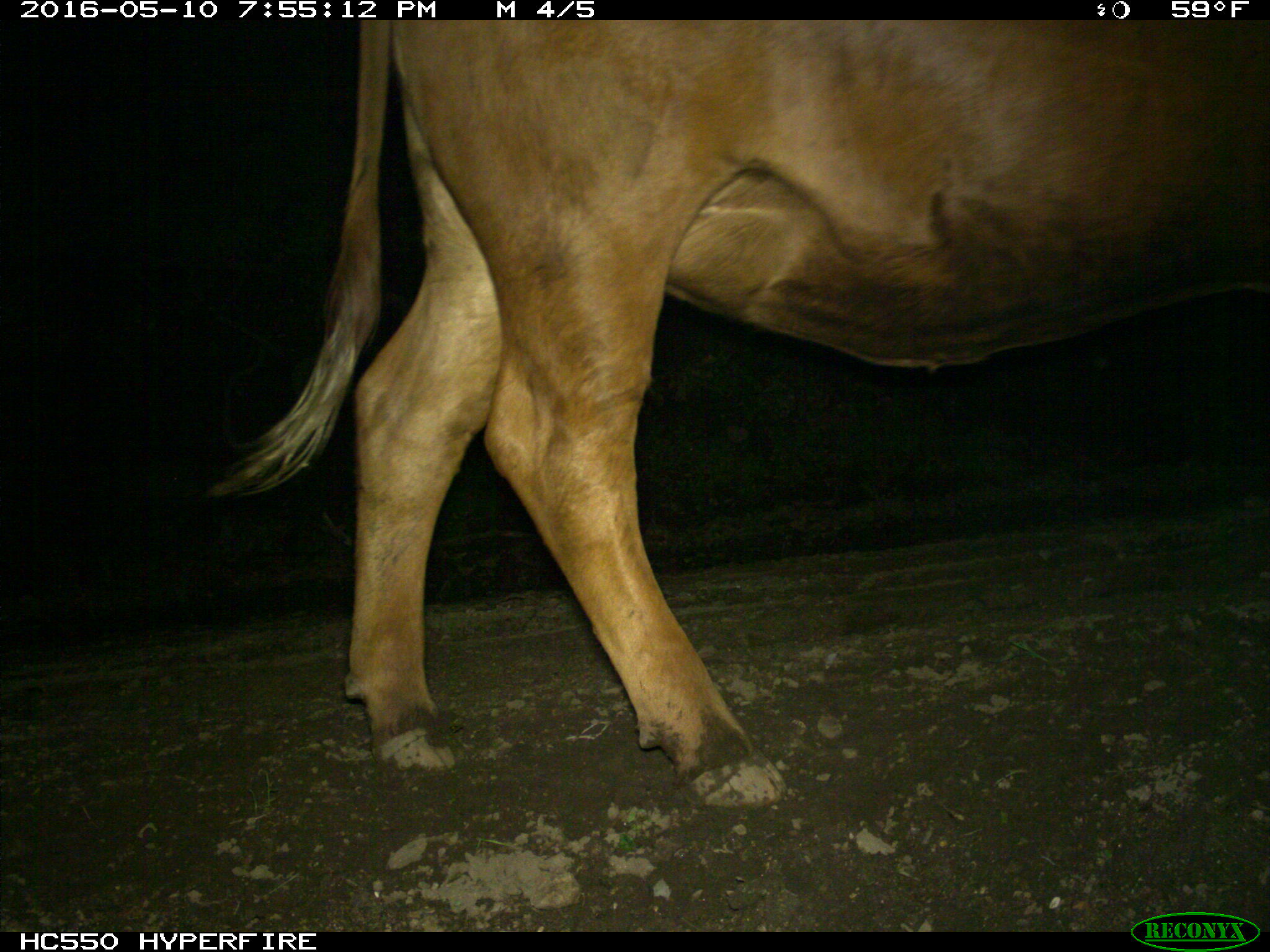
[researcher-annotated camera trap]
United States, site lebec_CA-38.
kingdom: Animalia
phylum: Chordata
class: Mammalia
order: Artiodactyla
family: Bovidae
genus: Bos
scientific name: Bos taurus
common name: domestic cow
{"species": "Bos taurus (domestic cow)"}